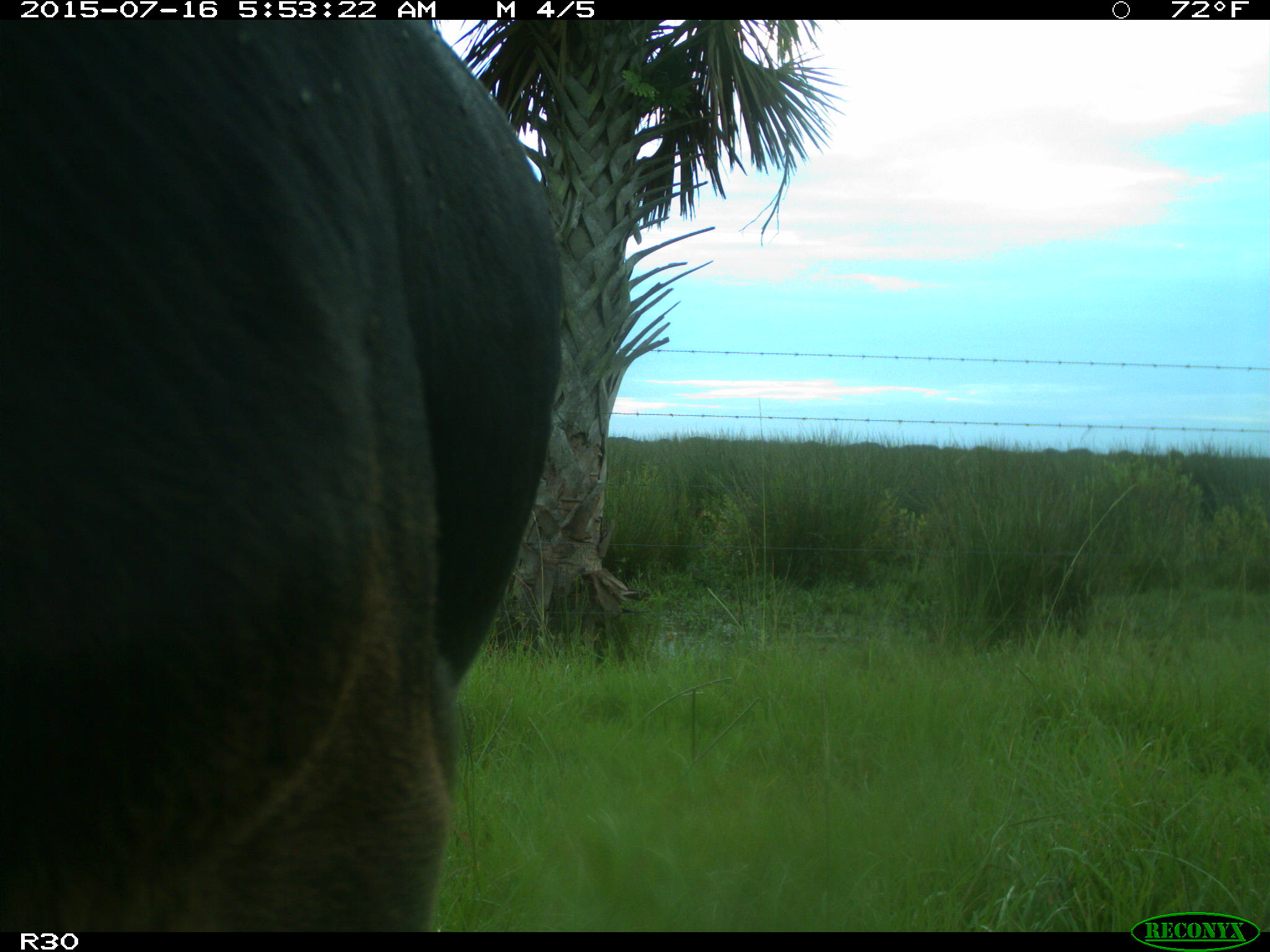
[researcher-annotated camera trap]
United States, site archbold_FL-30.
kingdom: Animalia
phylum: Chordata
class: Mammalia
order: Artiodactyla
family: Bovidae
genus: Bos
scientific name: Bos taurus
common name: domestic cow